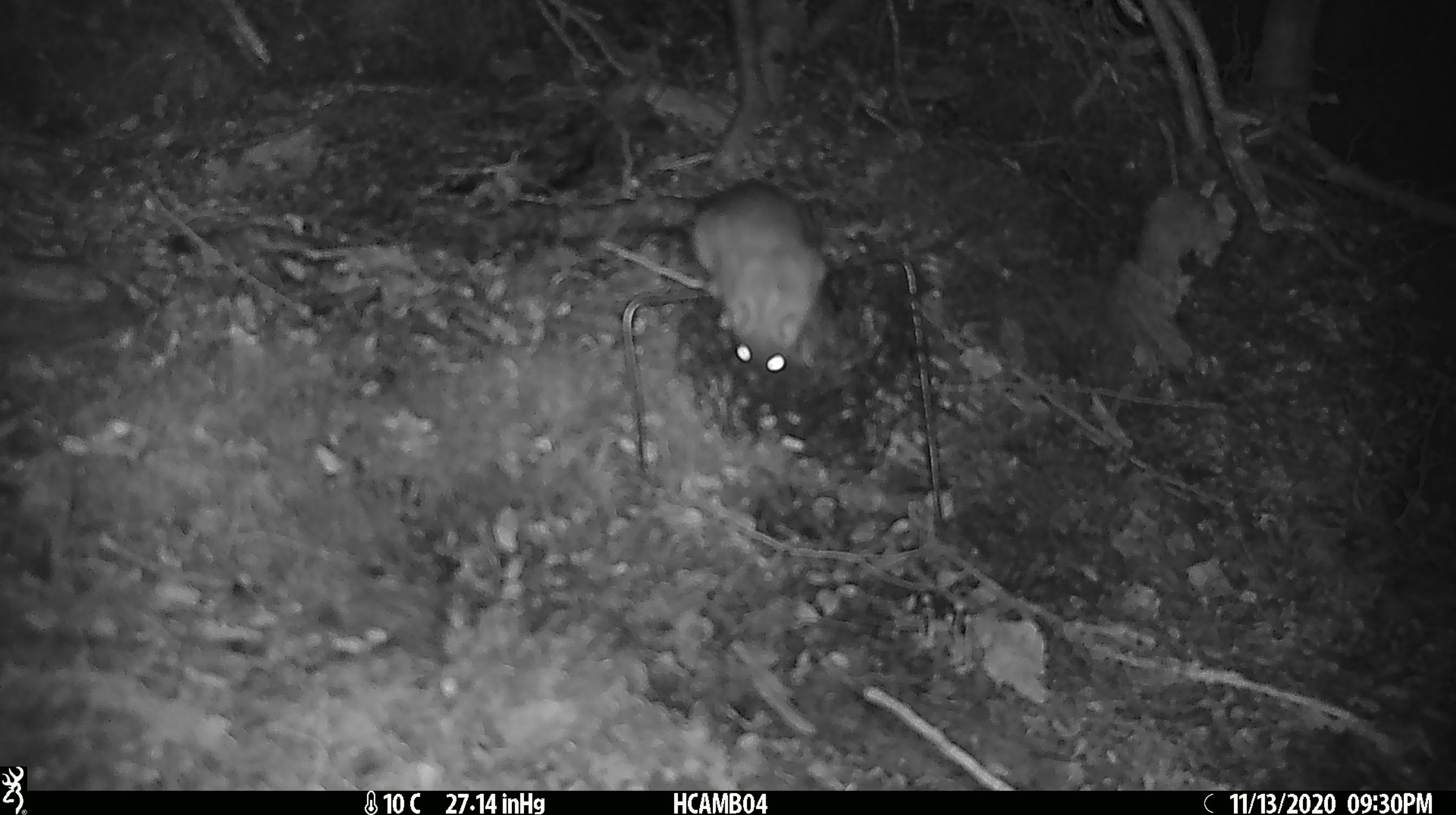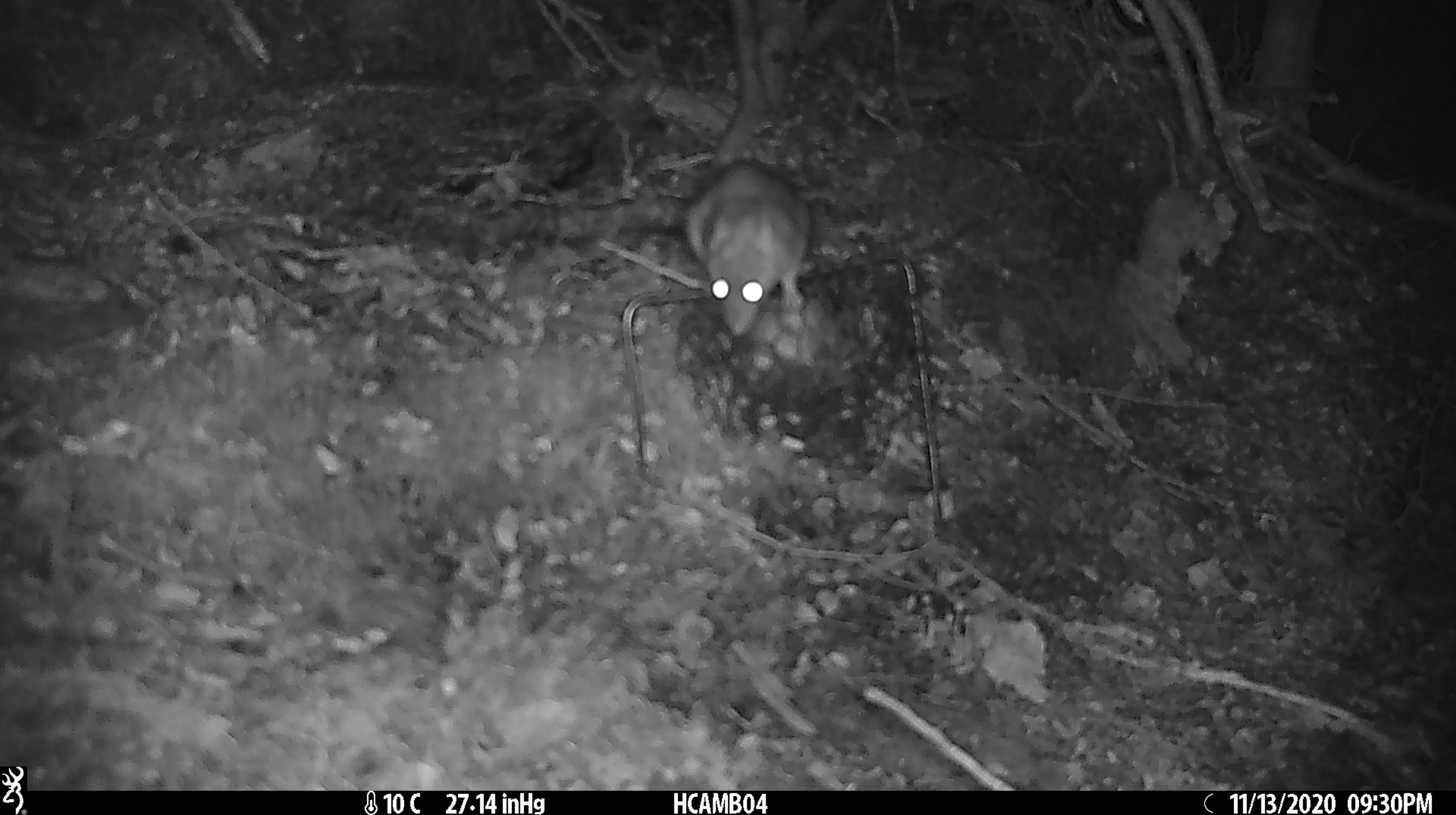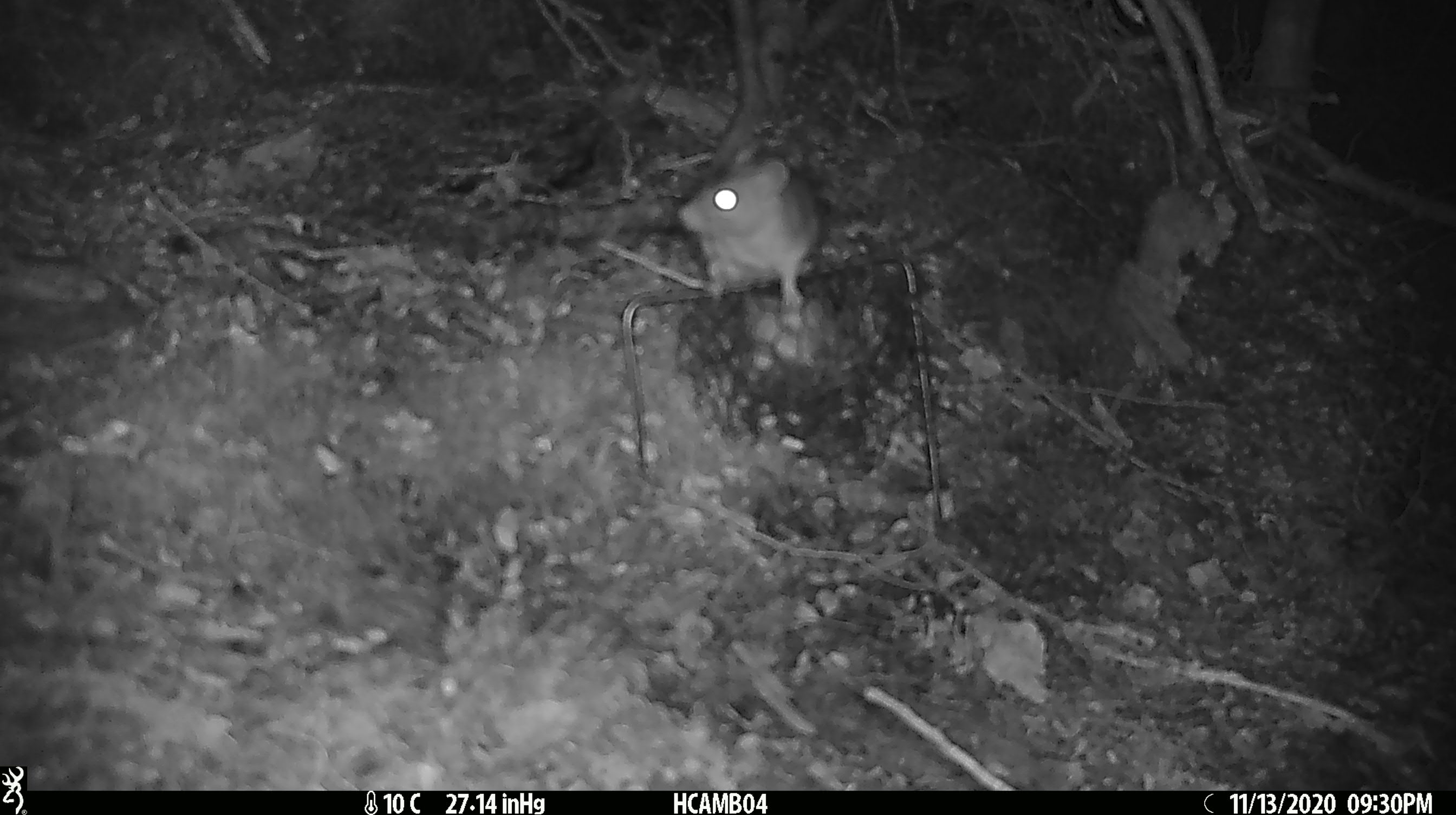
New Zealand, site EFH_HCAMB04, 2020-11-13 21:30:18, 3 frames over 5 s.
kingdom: Animalia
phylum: Chordata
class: Mammalia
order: Rodentia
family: Muridae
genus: Rattus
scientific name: Rattus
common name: rat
Rat (Rattus).